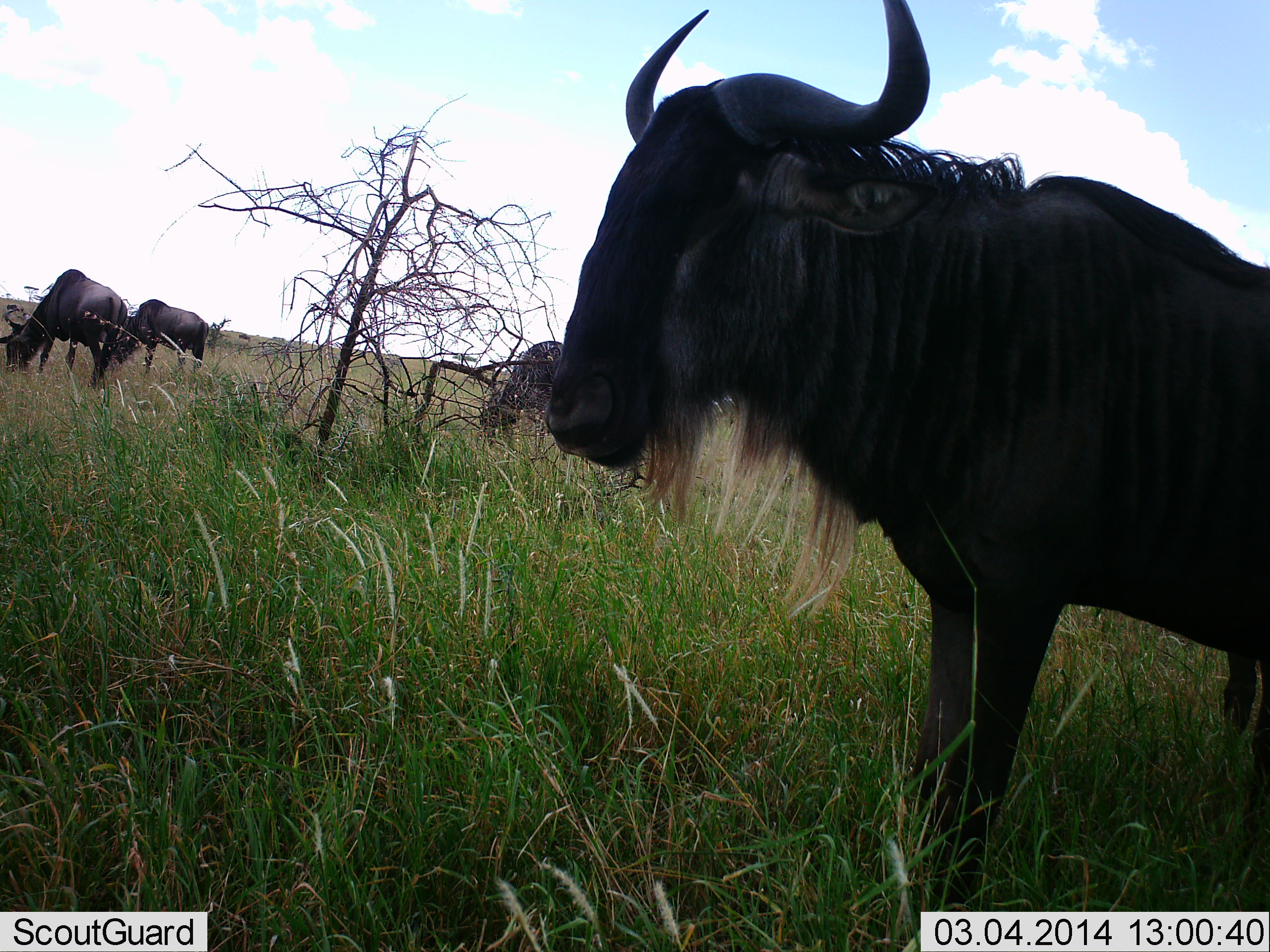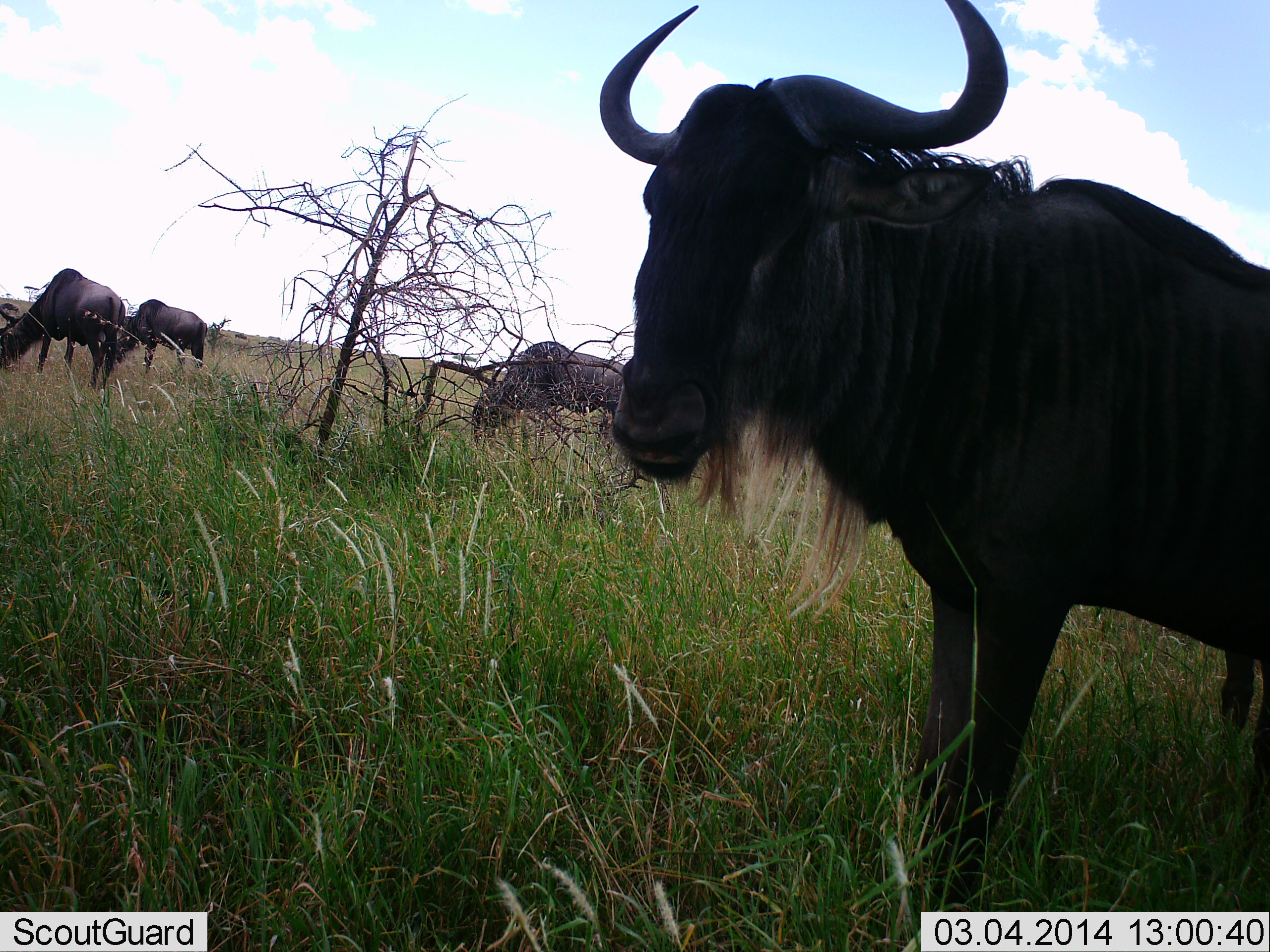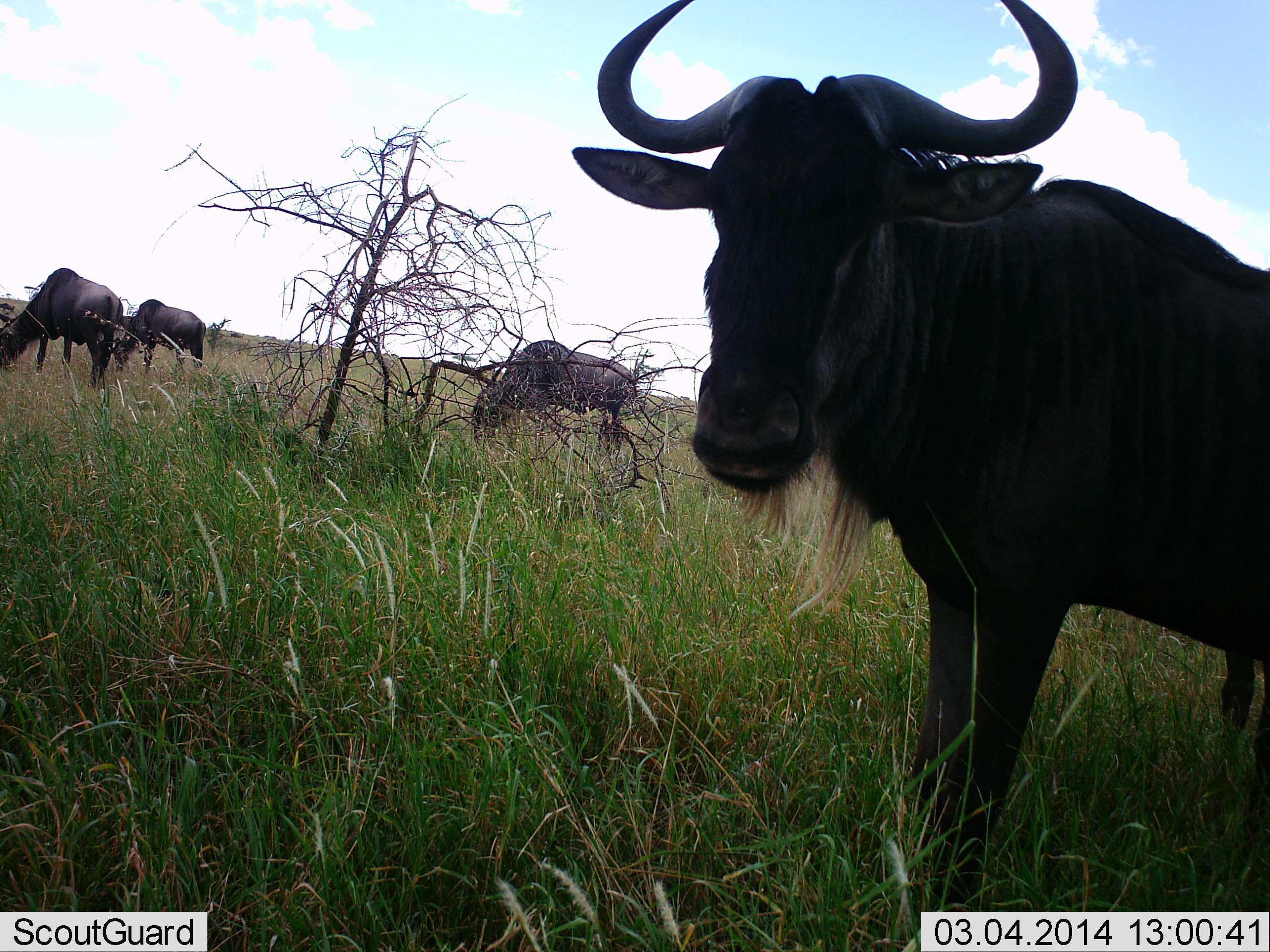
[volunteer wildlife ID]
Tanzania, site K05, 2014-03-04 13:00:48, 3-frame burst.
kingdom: Animalia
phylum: Chordata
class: Mammalia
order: Artiodactyla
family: Bovidae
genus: Connochaetes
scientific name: Connochaetes taurinus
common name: blue wildebeest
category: wildebeest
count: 4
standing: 70%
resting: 0%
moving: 20%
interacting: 0%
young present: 0%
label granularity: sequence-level